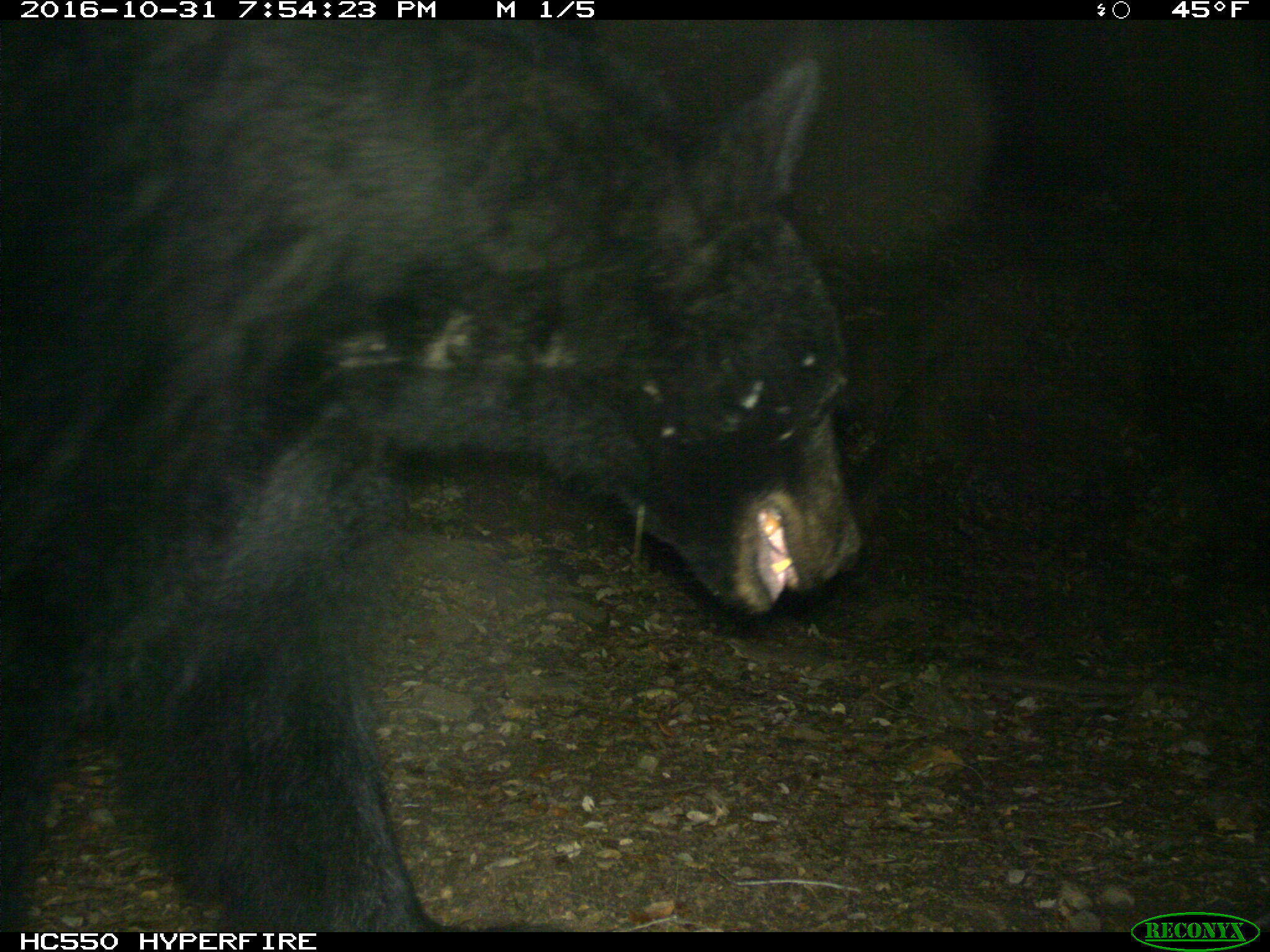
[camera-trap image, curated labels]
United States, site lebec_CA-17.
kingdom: Animalia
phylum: Chordata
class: Mammalia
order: Carnivora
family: Ursidae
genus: Ursus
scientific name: Ursus americanus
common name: american black bear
Ursus americanus (american black bear).